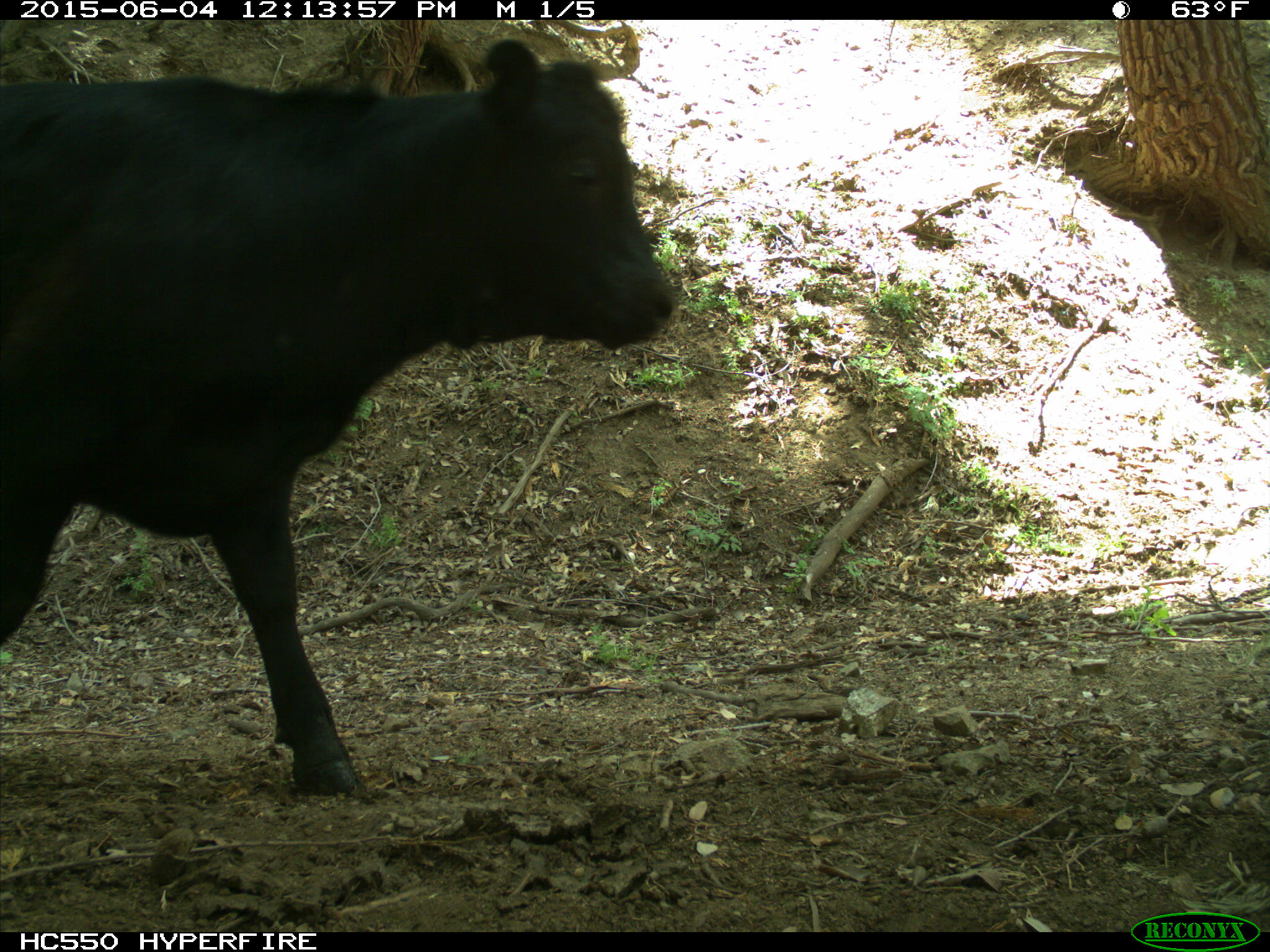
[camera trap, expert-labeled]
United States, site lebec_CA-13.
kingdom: Animalia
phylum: Chordata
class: Mammalia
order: Artiodactyla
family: Bovidae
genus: Bos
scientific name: Bos taurus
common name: domestic cow